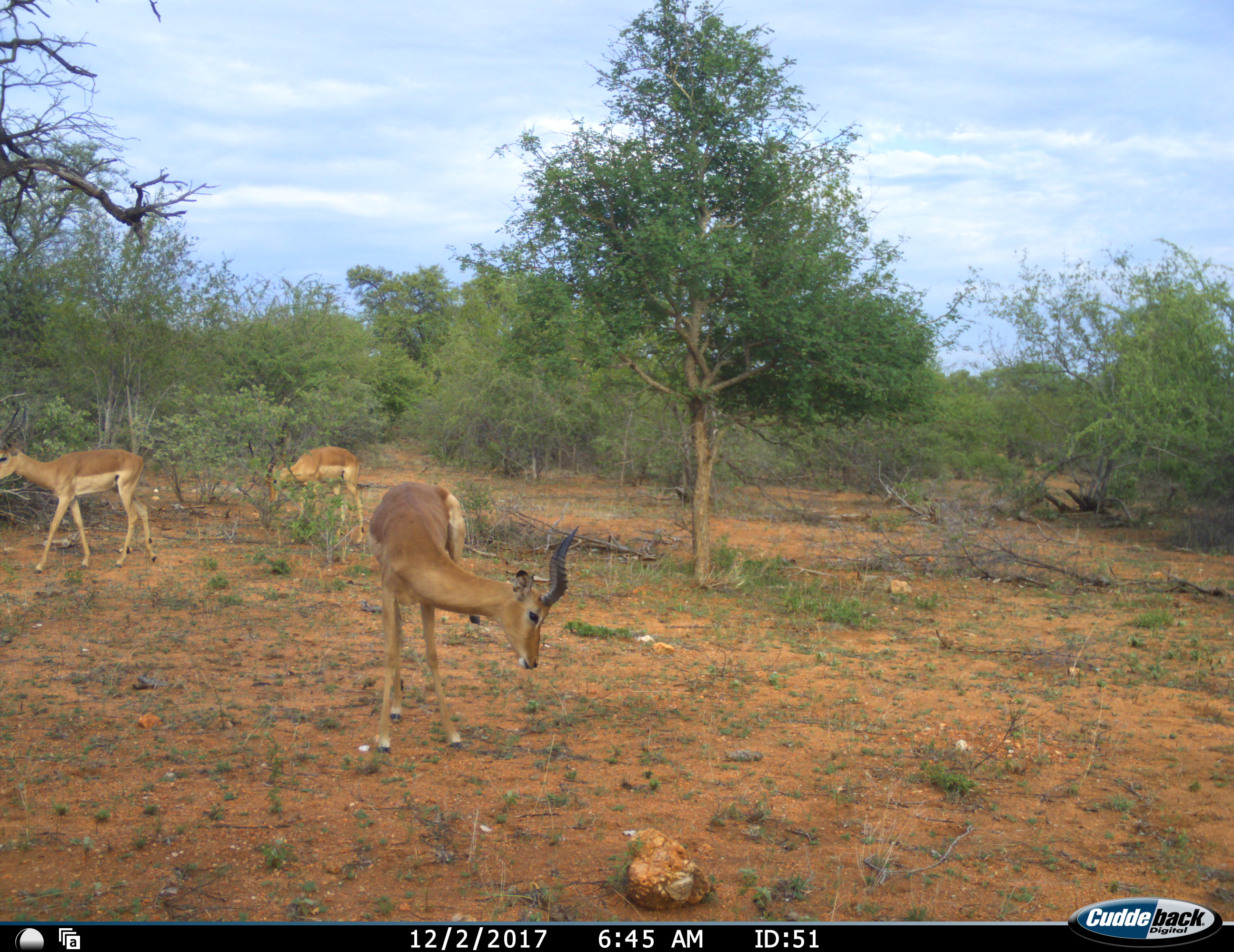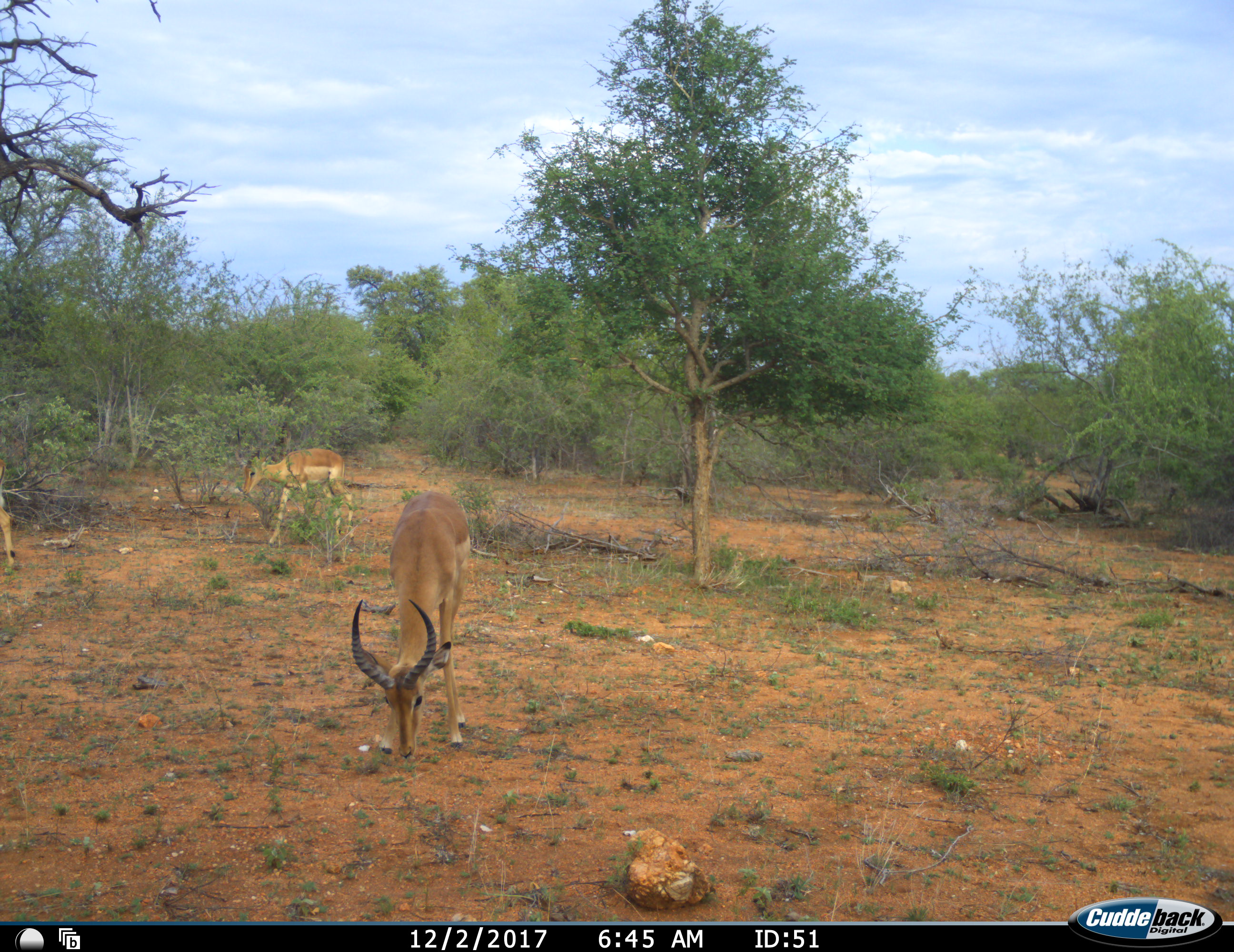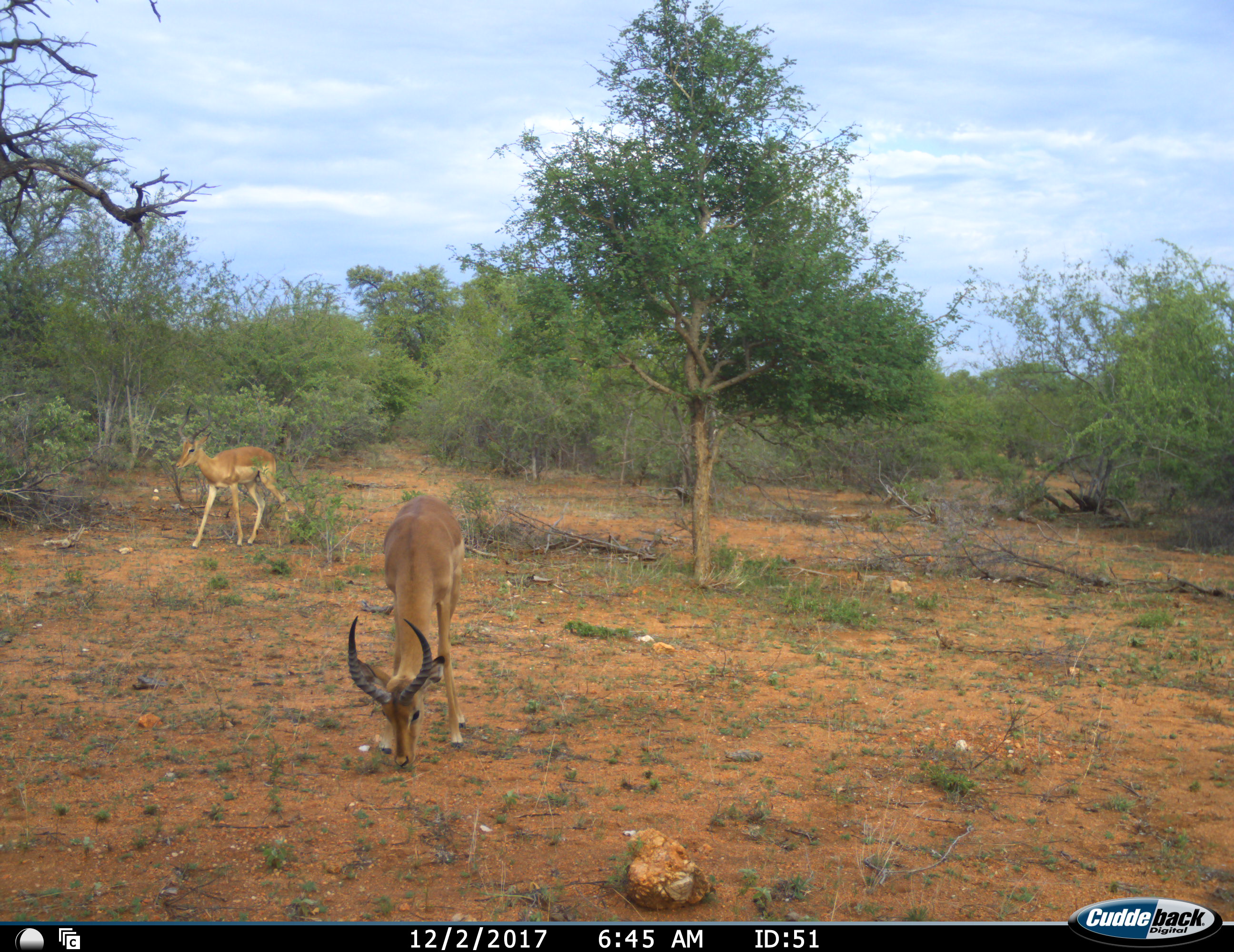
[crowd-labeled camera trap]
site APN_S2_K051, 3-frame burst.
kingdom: Animalia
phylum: Chordata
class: Mammalia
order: Artiodactyla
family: Bovidae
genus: Aepyceros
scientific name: Aepyceros melampus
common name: impala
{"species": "impala (Aepyceros melampus)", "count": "3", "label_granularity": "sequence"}